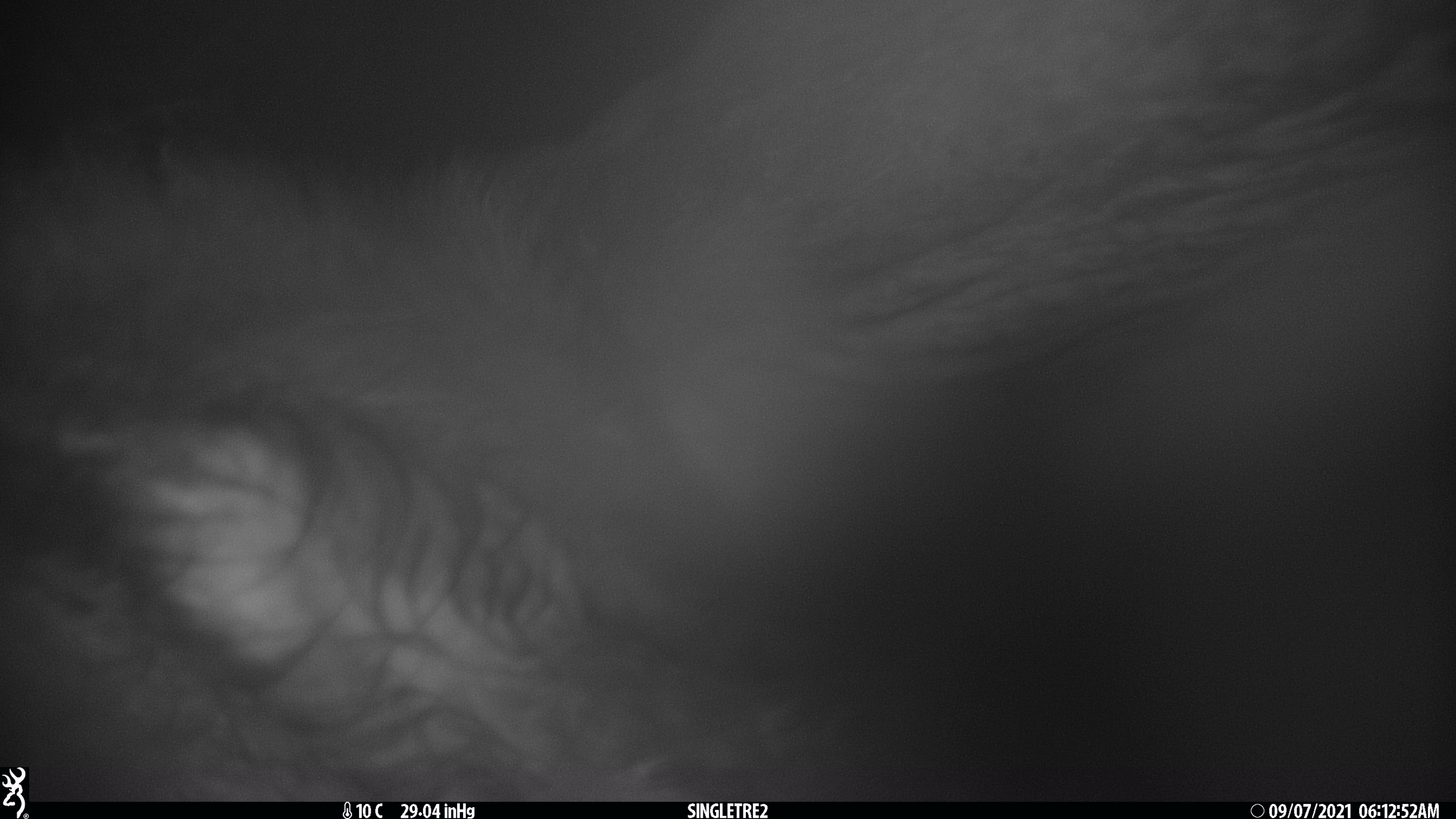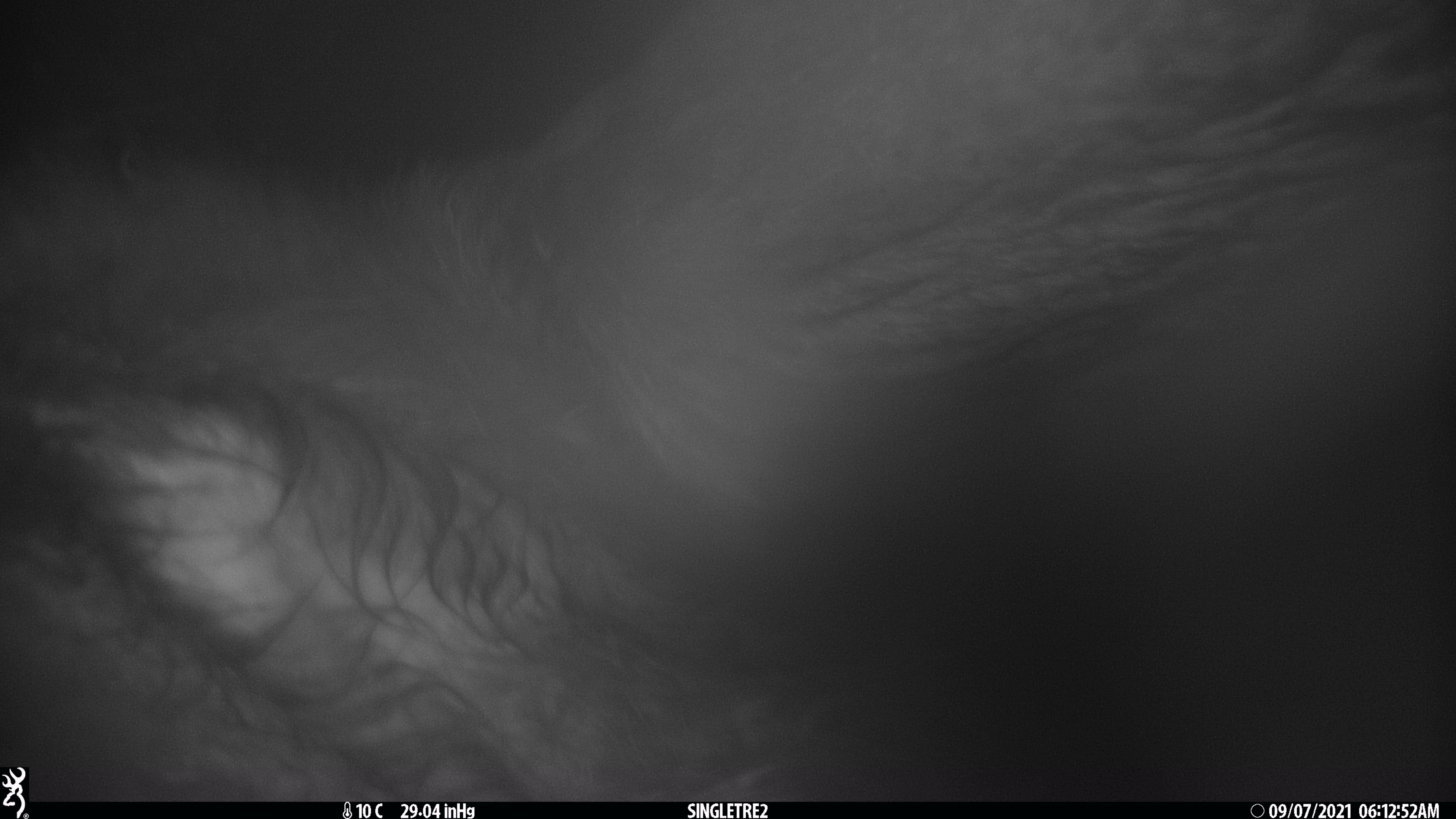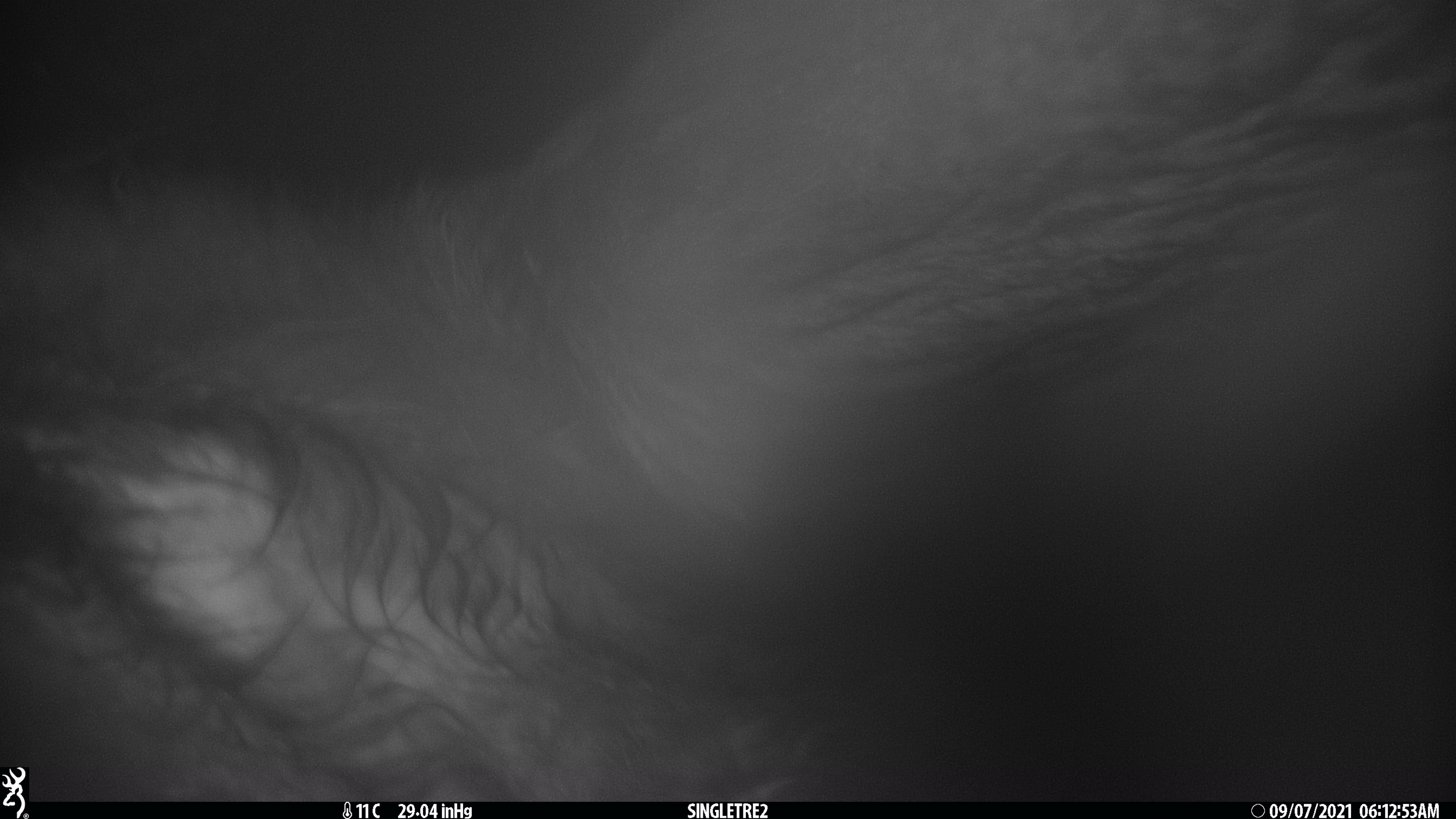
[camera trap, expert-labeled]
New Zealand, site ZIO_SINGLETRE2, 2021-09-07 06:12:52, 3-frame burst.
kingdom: Animalia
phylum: Chordata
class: Mammalia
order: Diprotodontia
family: Phalangeridae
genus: Trichosurus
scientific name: Trichosurus vulpecula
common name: common brushtail possum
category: possum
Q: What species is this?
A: Possum (common brushtail possum) (Trichosurus vulpecula).